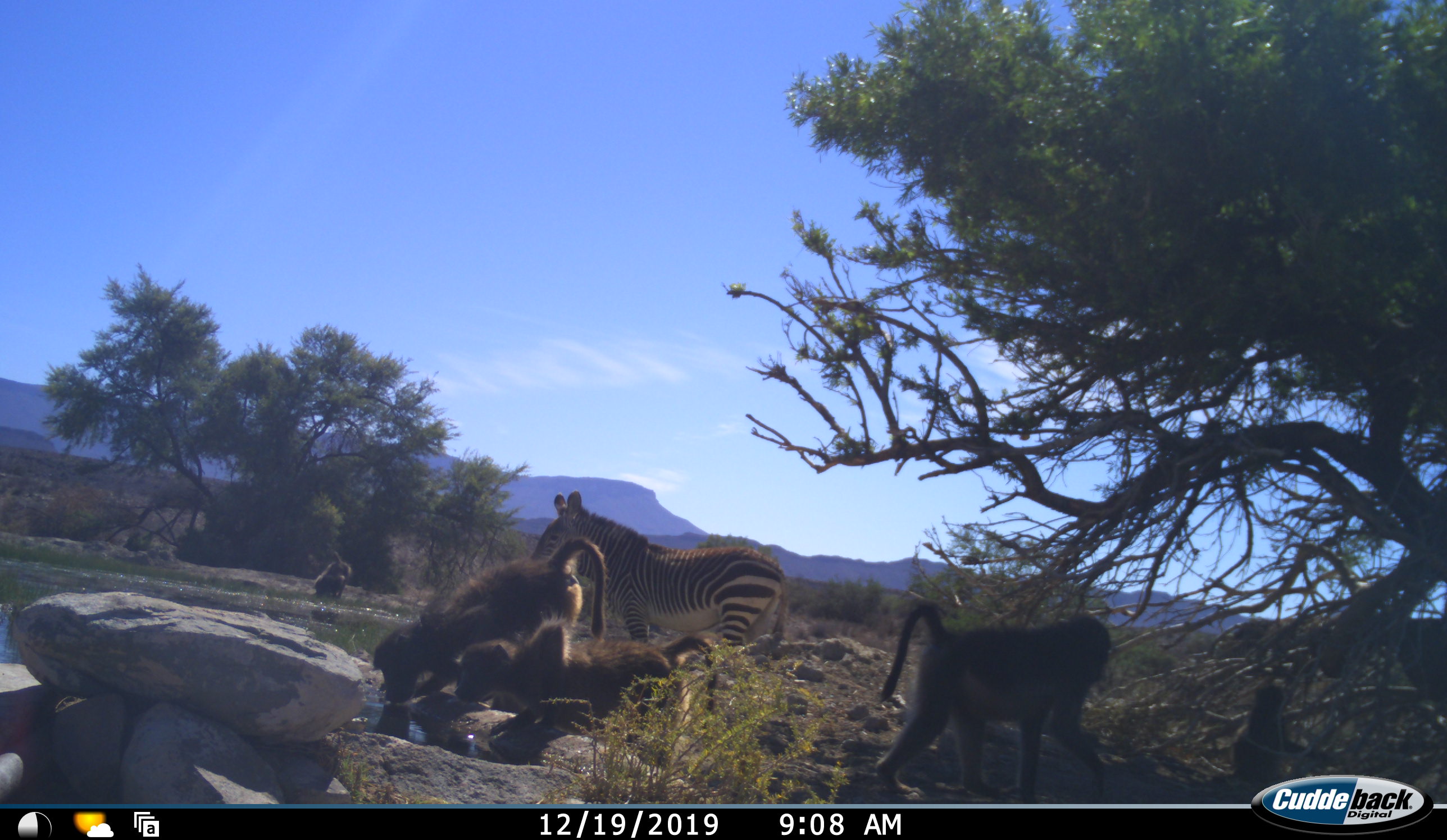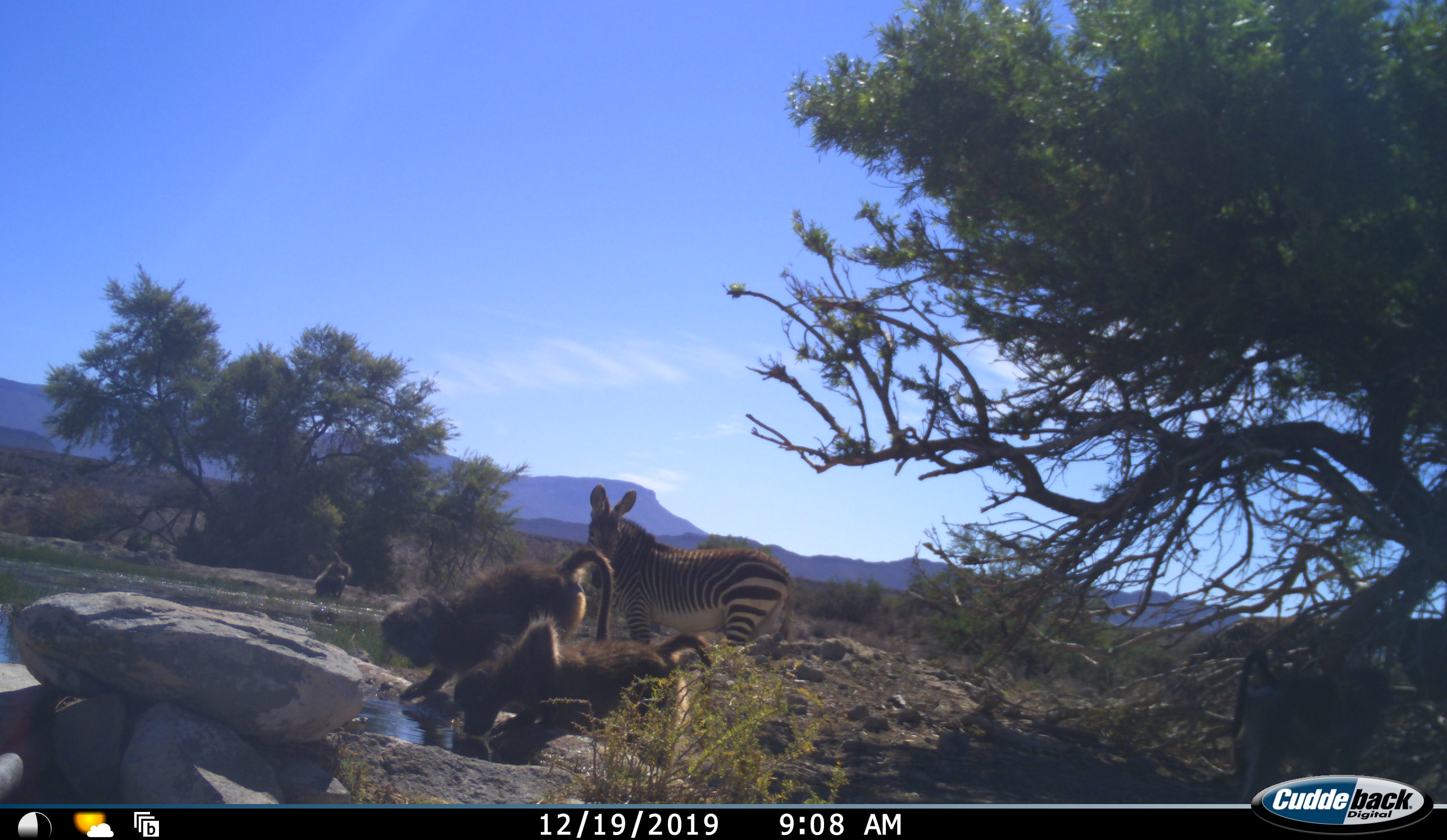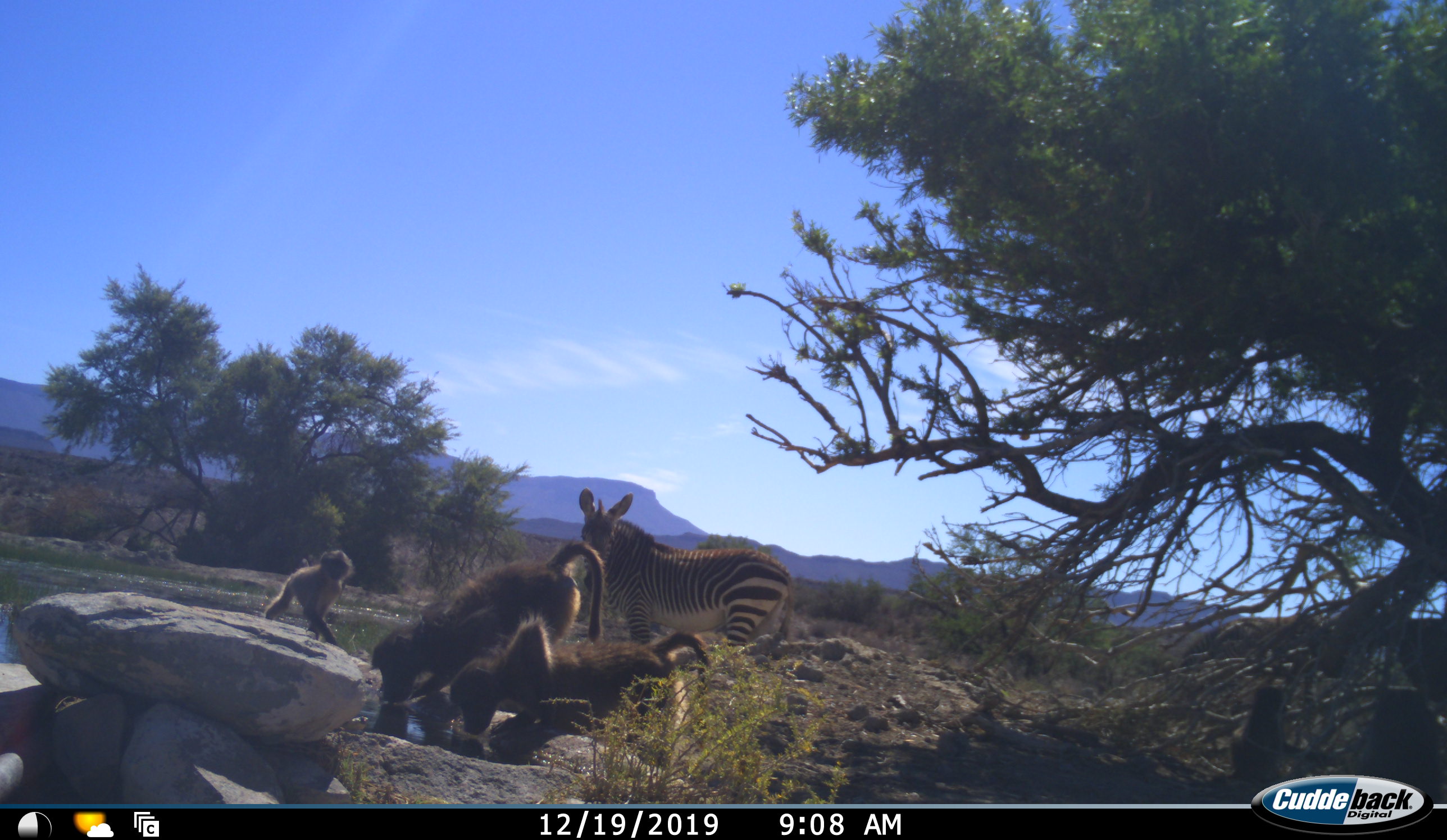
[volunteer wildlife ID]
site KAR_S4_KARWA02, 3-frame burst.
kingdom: Animalia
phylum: Chordata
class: Mammalia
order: Primates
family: Cercopithecidae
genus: Papio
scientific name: Papio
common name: baboon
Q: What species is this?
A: Baboon (Papio).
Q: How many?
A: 6.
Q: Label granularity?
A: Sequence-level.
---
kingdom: Animalia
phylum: Chordata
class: Mammalia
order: Perissodactyla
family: Equidae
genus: Equus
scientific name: Equus zebra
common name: mountain zebra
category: zebramountain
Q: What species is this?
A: Zebramountain (mountain zebra) (Equus zebra).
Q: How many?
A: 1.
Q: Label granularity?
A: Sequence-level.